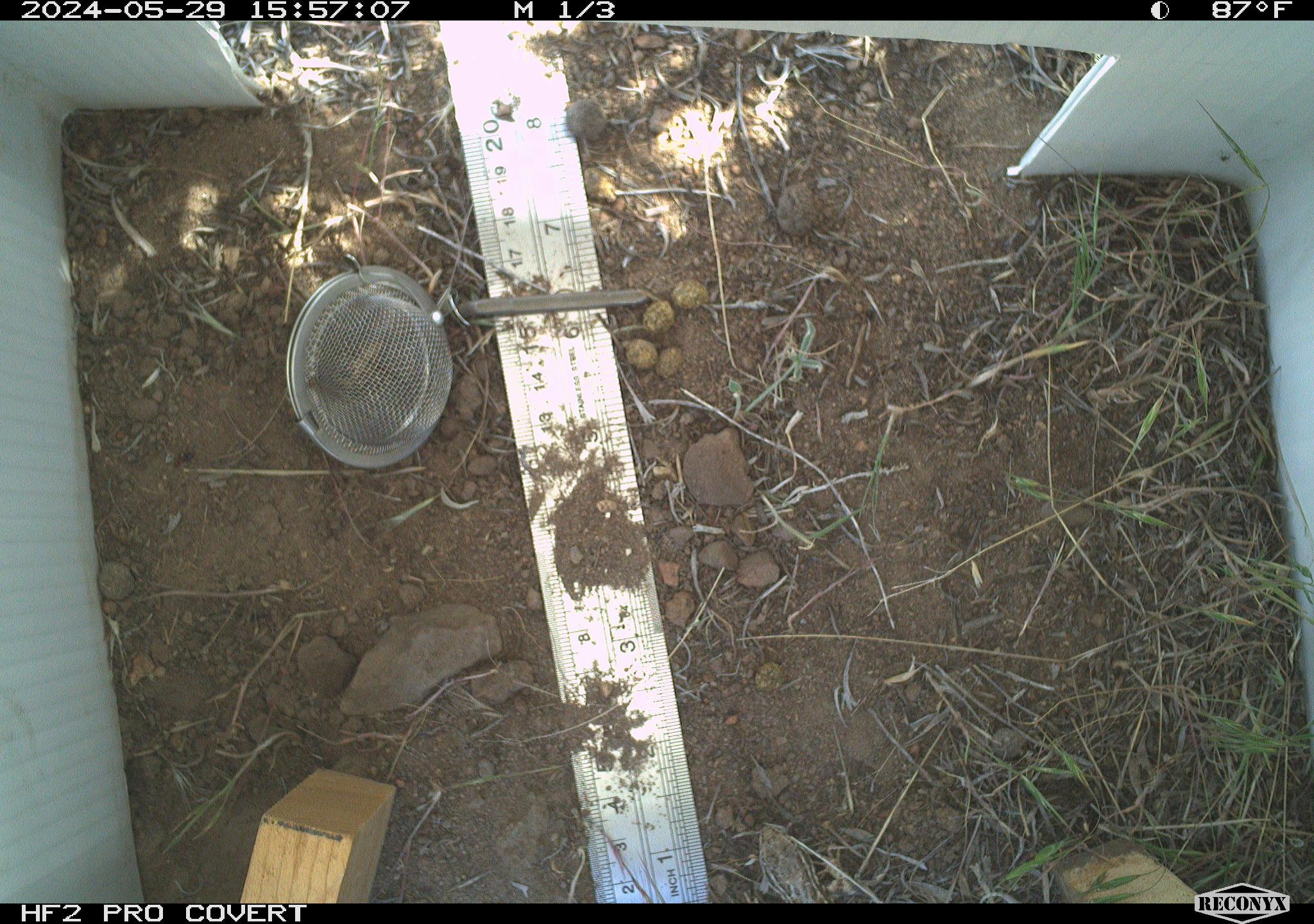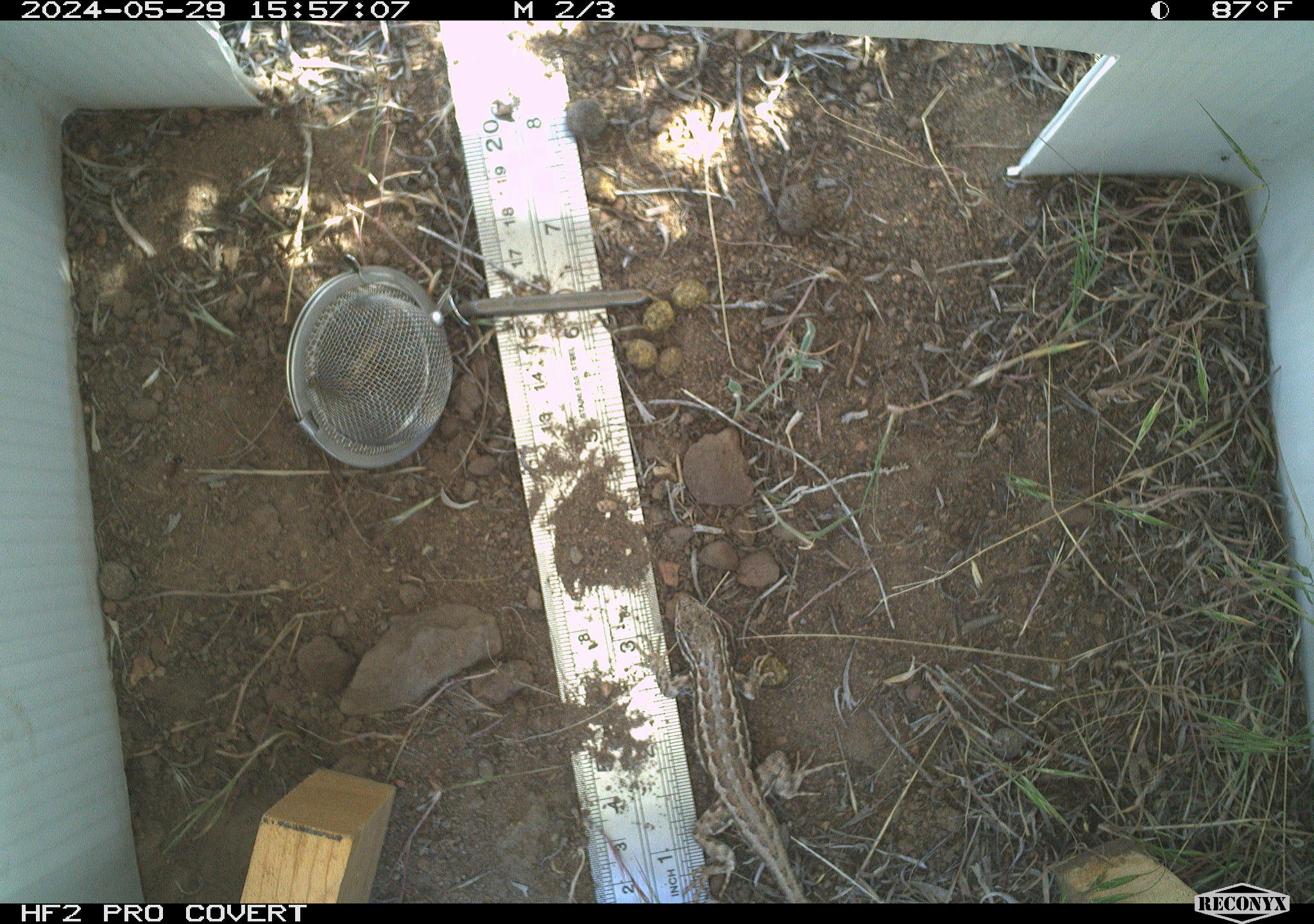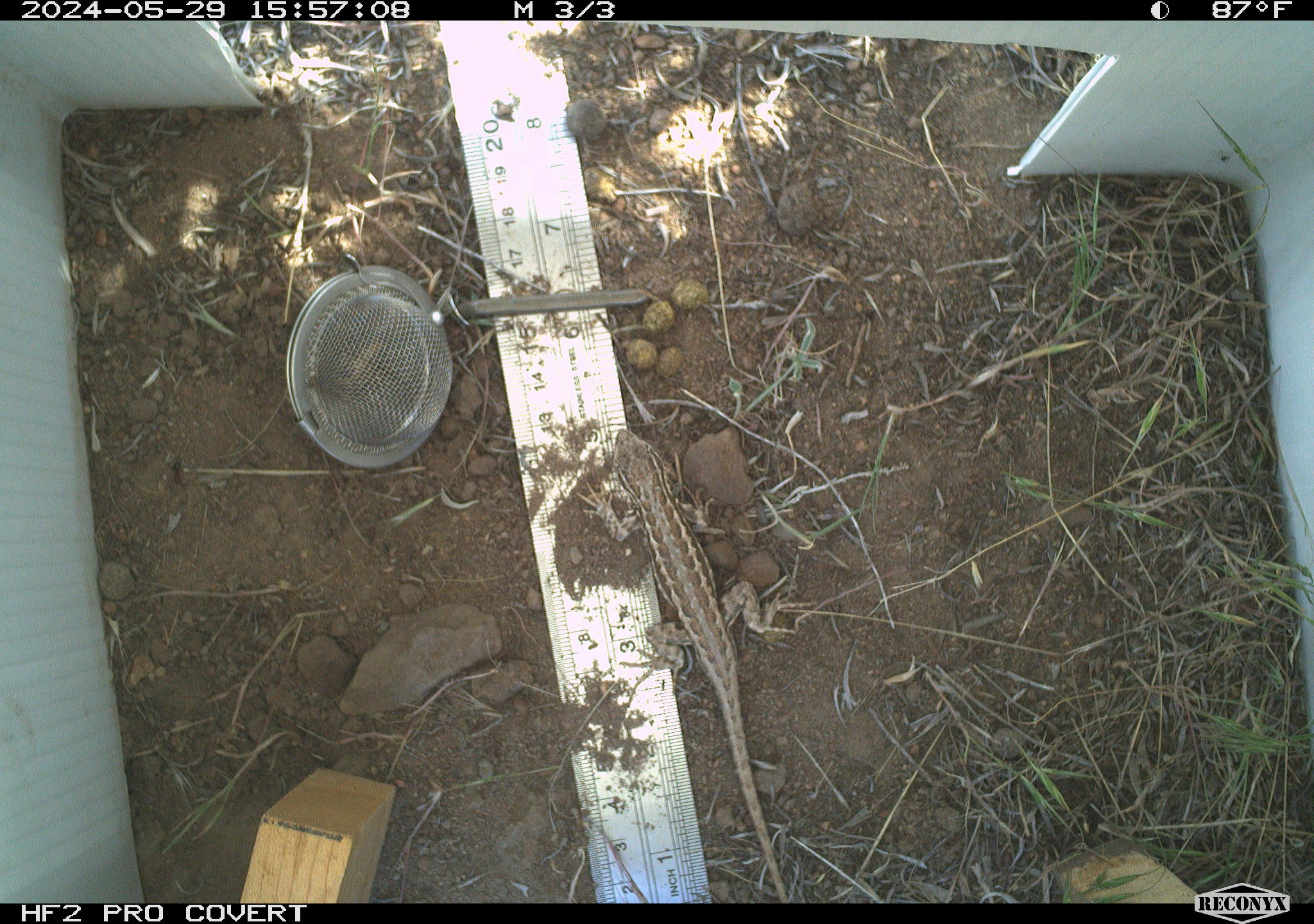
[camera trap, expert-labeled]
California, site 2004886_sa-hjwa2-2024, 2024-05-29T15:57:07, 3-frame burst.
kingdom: Animalia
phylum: Chordata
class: Reptilia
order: Squamata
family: Phrynosomatidae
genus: Sceloporus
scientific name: Sceloporus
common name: spiny lizards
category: sceloporus species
Sceloporus species (spiny lizards) (Sceloporus).